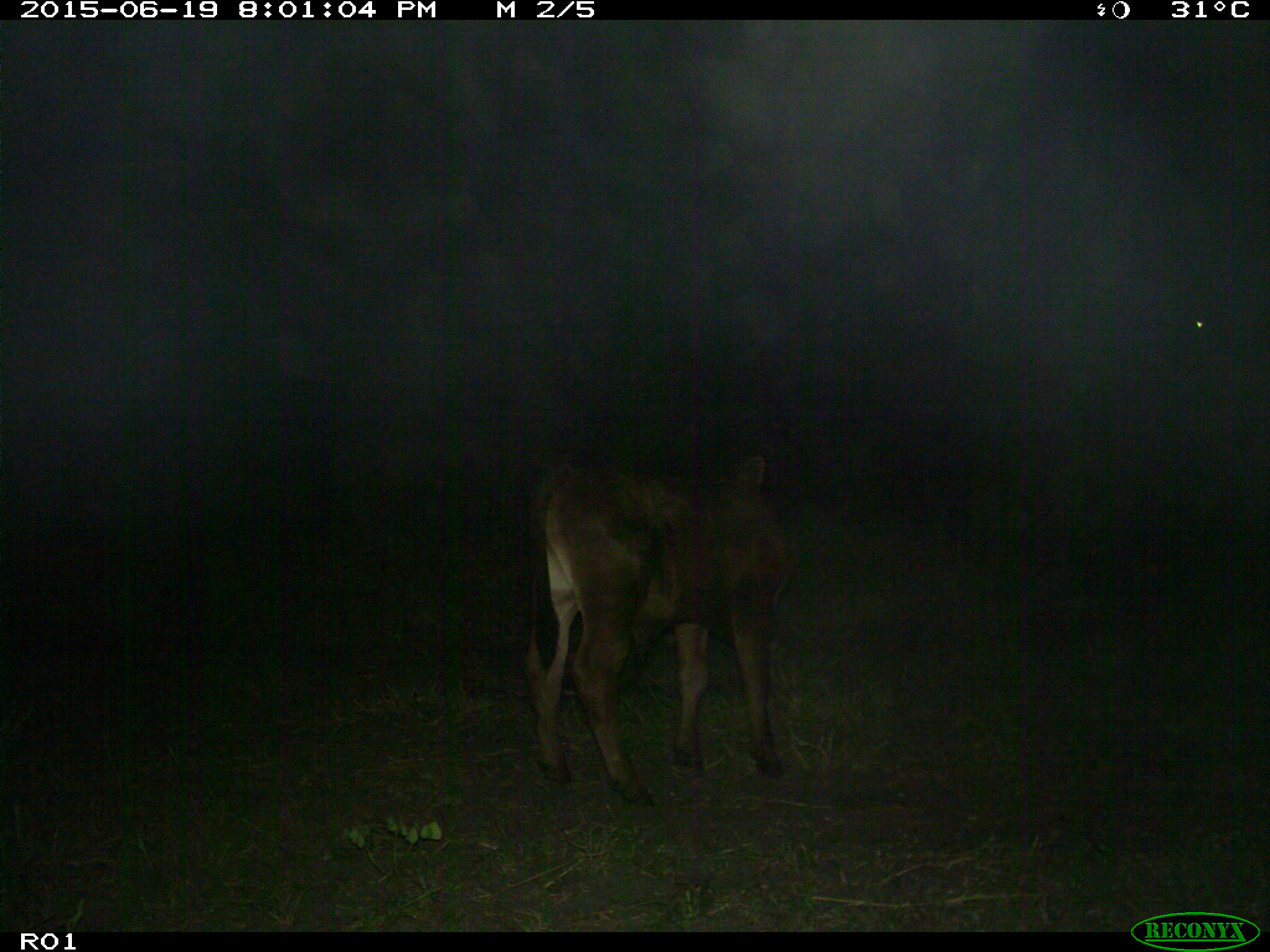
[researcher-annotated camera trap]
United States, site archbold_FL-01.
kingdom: Animalia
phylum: Chordata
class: Mammalia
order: Artiodactyla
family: Bovidae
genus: Bos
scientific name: Bos taurus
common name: domestic cow